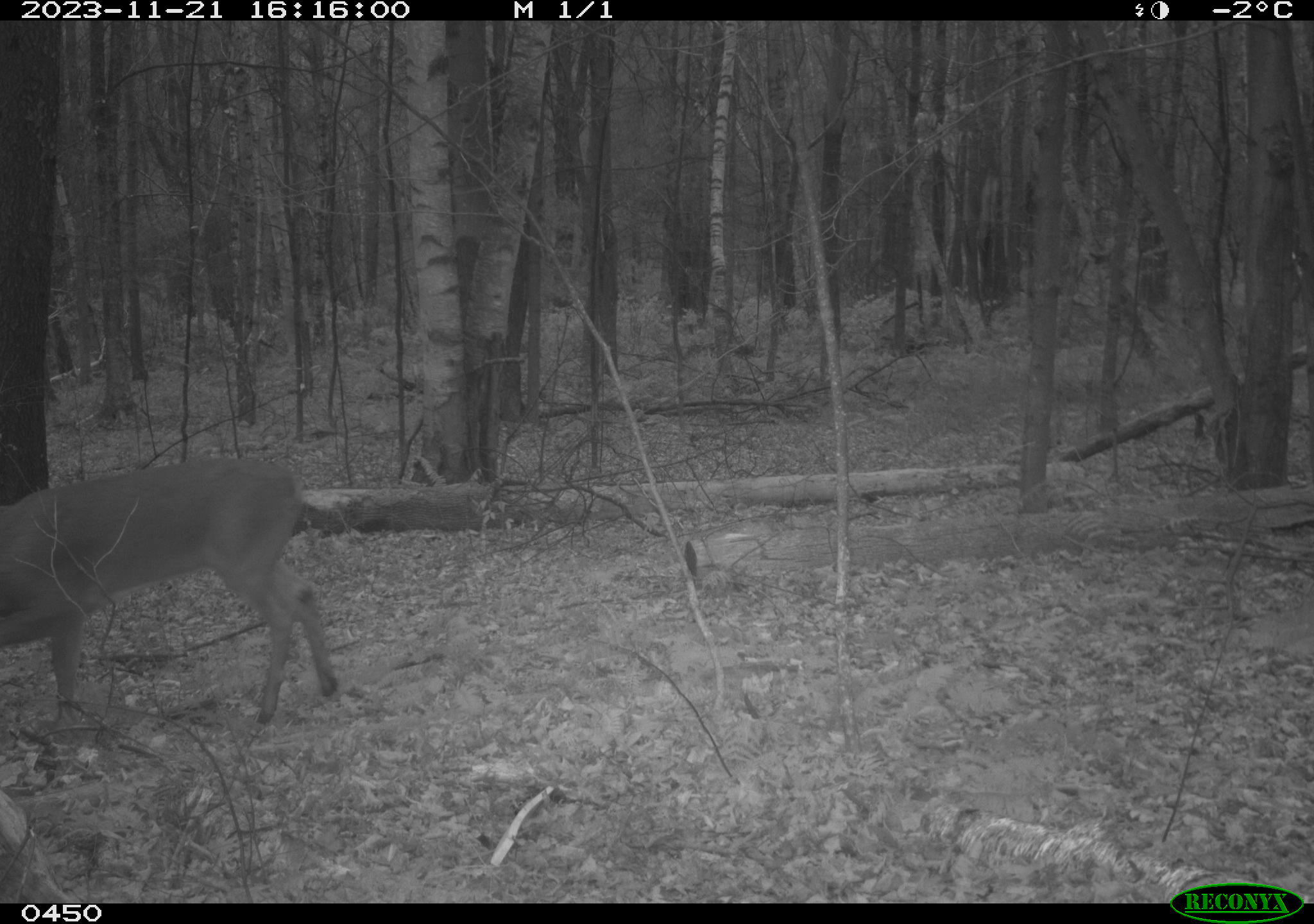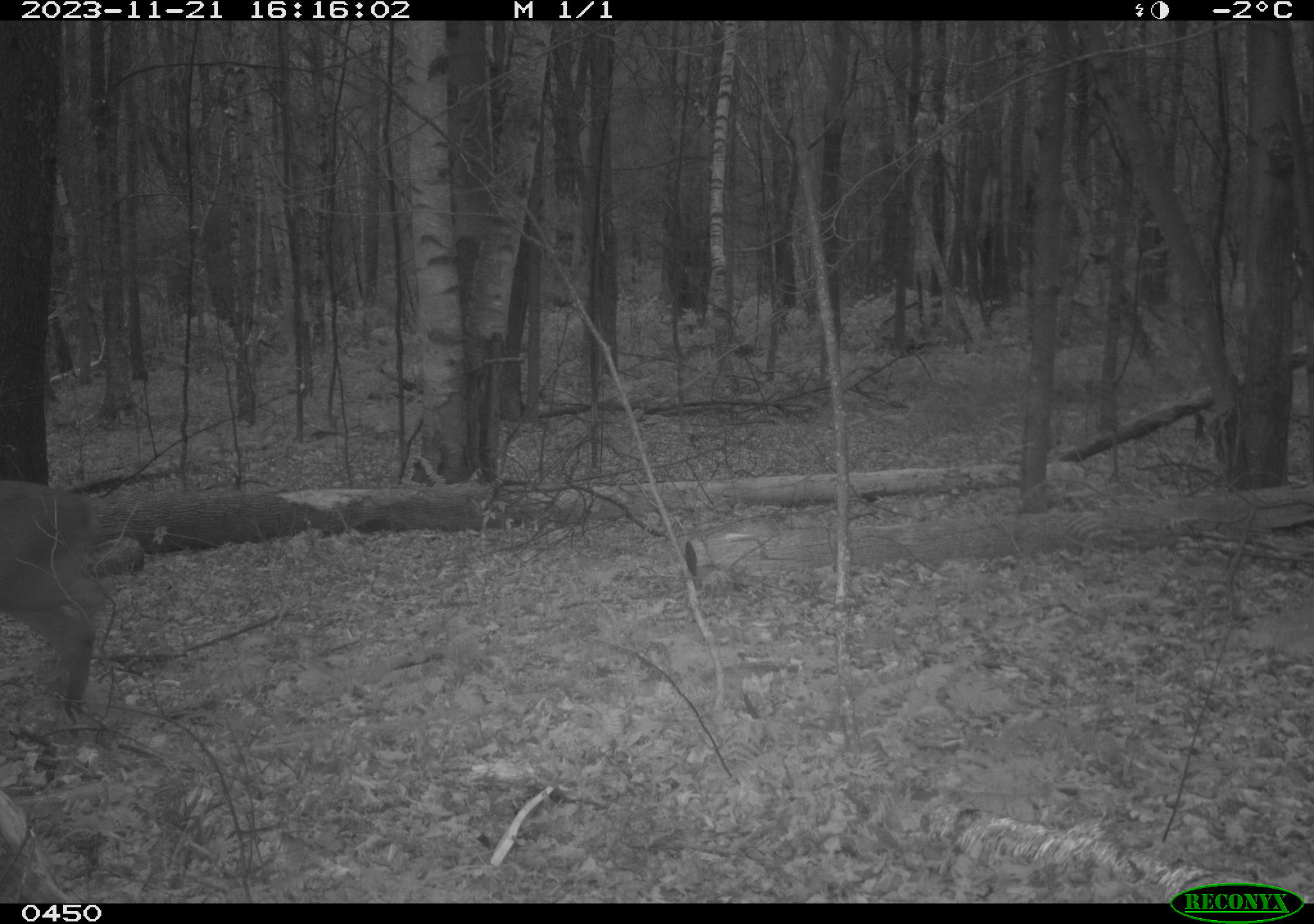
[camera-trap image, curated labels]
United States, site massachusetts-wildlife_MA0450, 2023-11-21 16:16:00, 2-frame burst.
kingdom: Animalia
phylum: Chordata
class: Mammalia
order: Artiodactyla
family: Cervidae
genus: Odocoileus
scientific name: Odocoileus virginianus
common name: white-tailed deer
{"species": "white-tailed deer (Odocoileus virginianus)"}